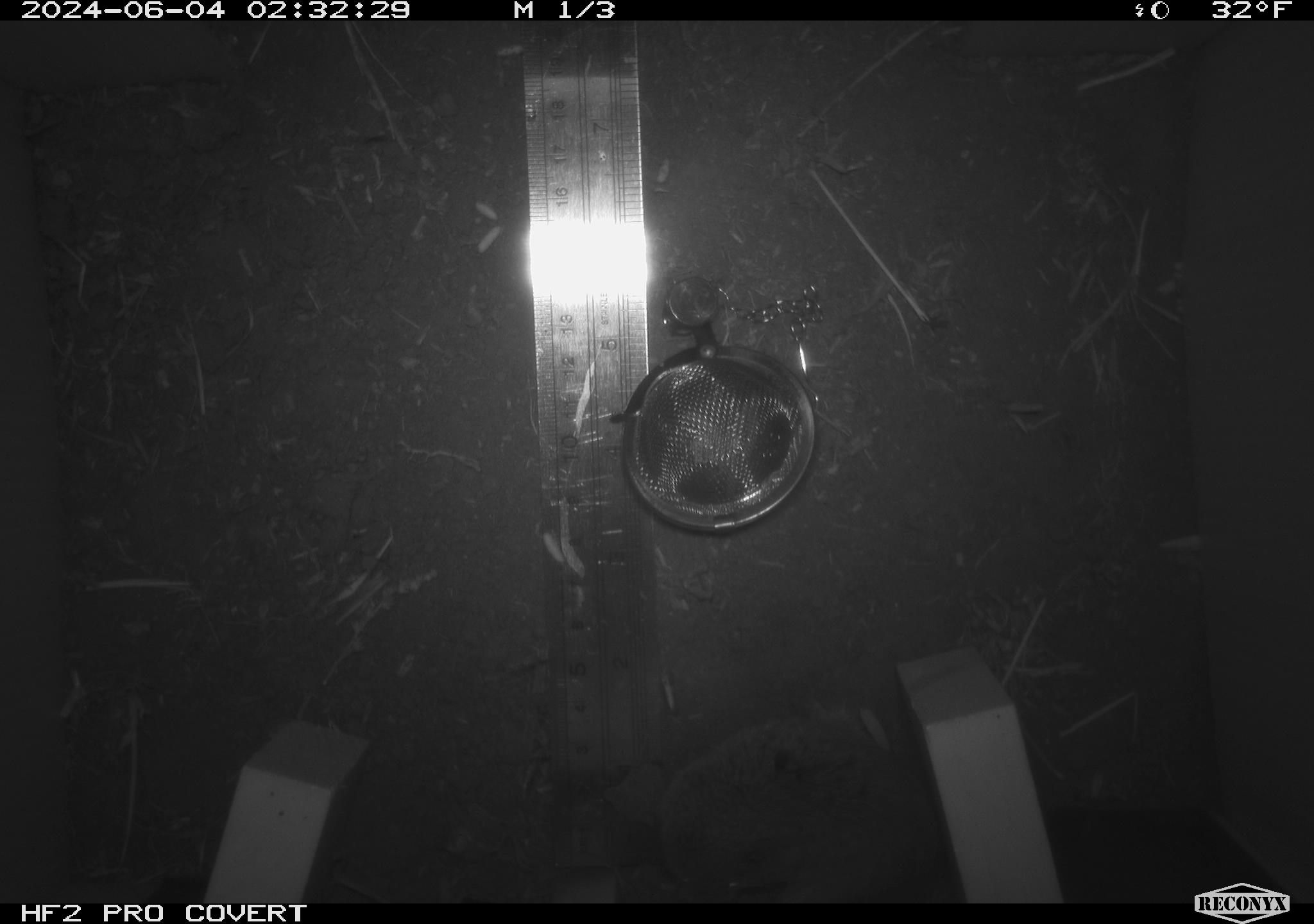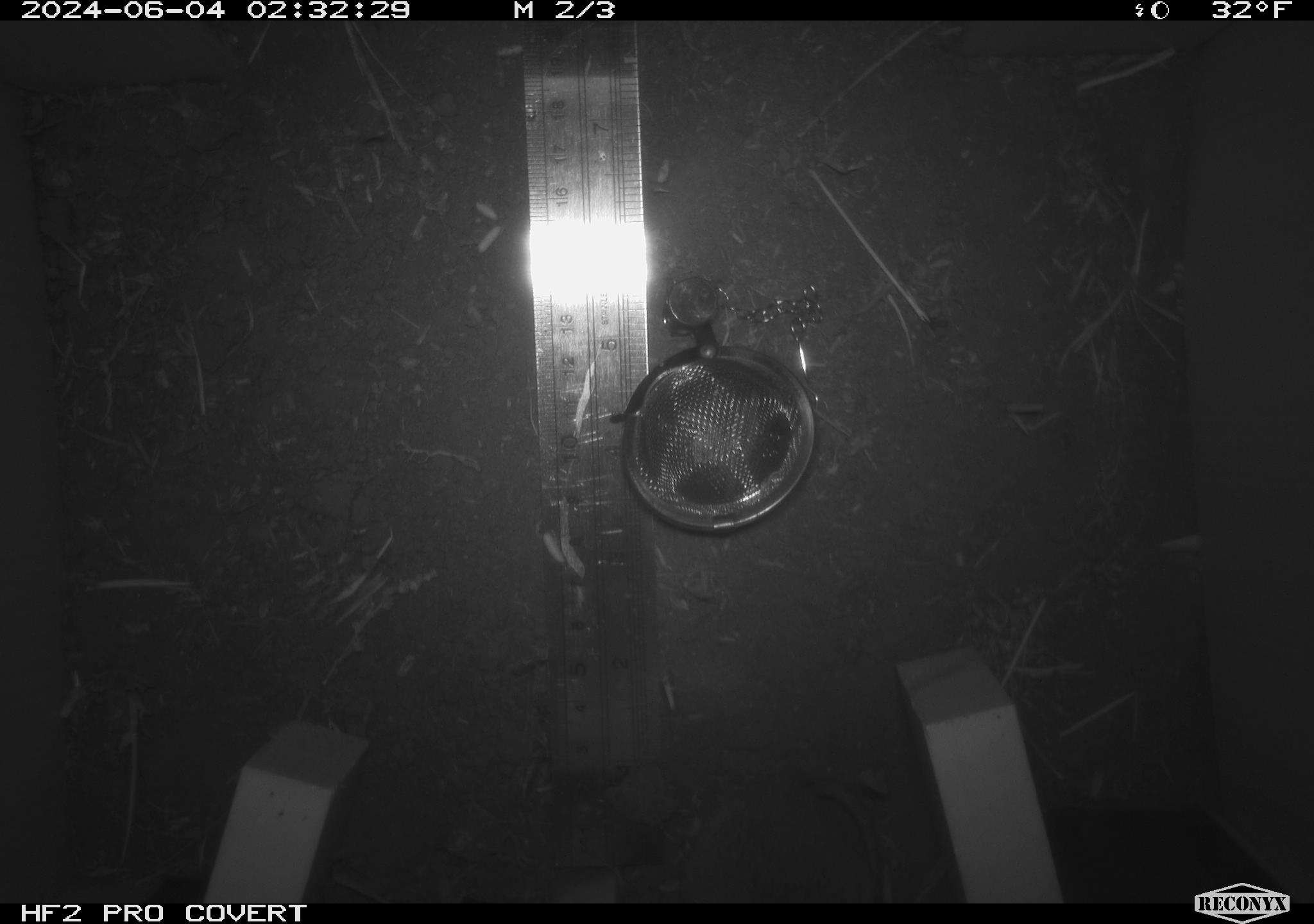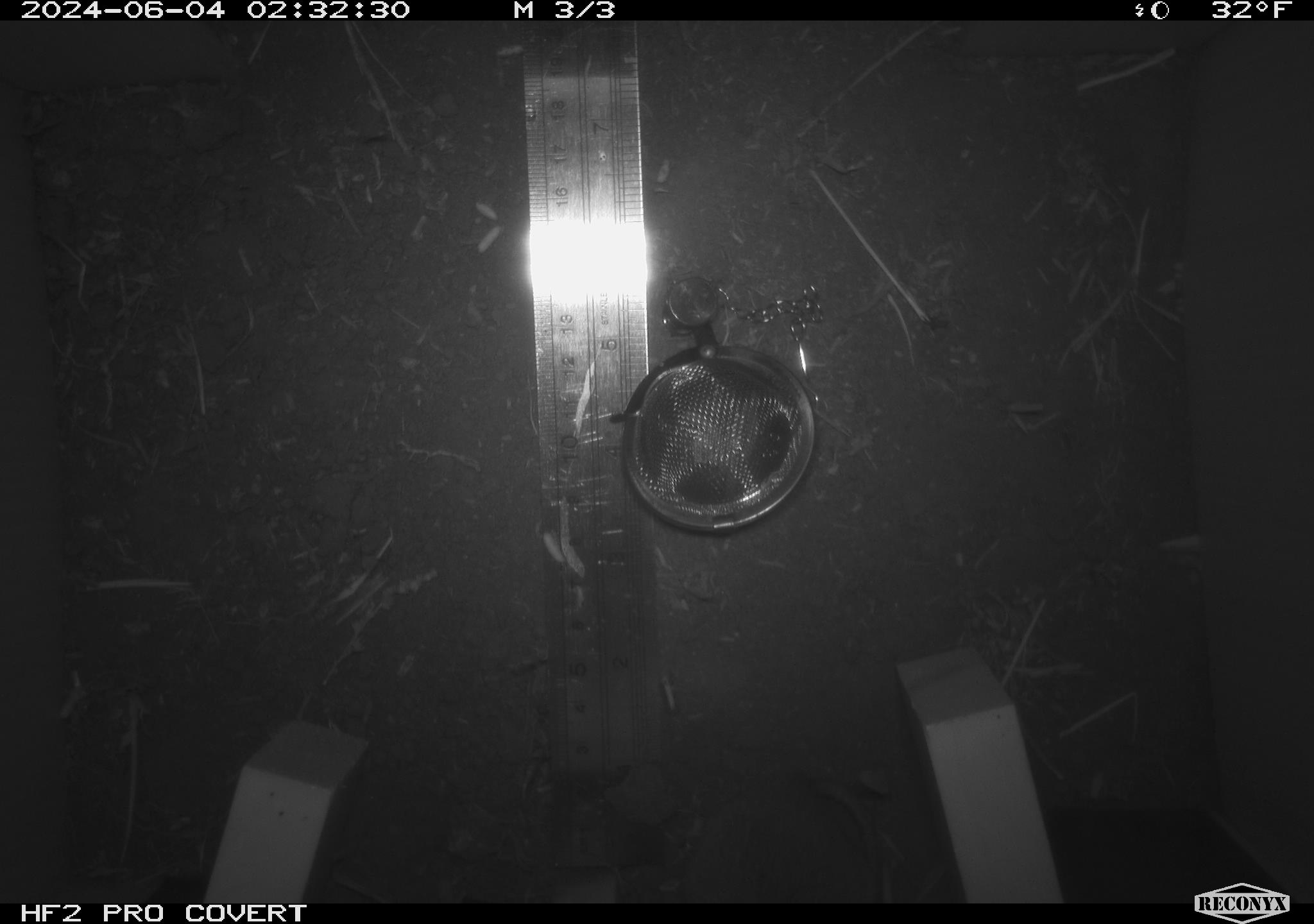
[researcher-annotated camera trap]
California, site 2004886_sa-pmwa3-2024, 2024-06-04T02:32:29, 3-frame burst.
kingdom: Animalia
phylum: Chordata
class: Mammalia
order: Rodentia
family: Cricetidae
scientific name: Arvicolinae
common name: voles, lemmings, and muskrats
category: arvicolinae subfamily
Arvicolinae subfamily (voles, lemmings, and muskrats) (Arvicolinae).